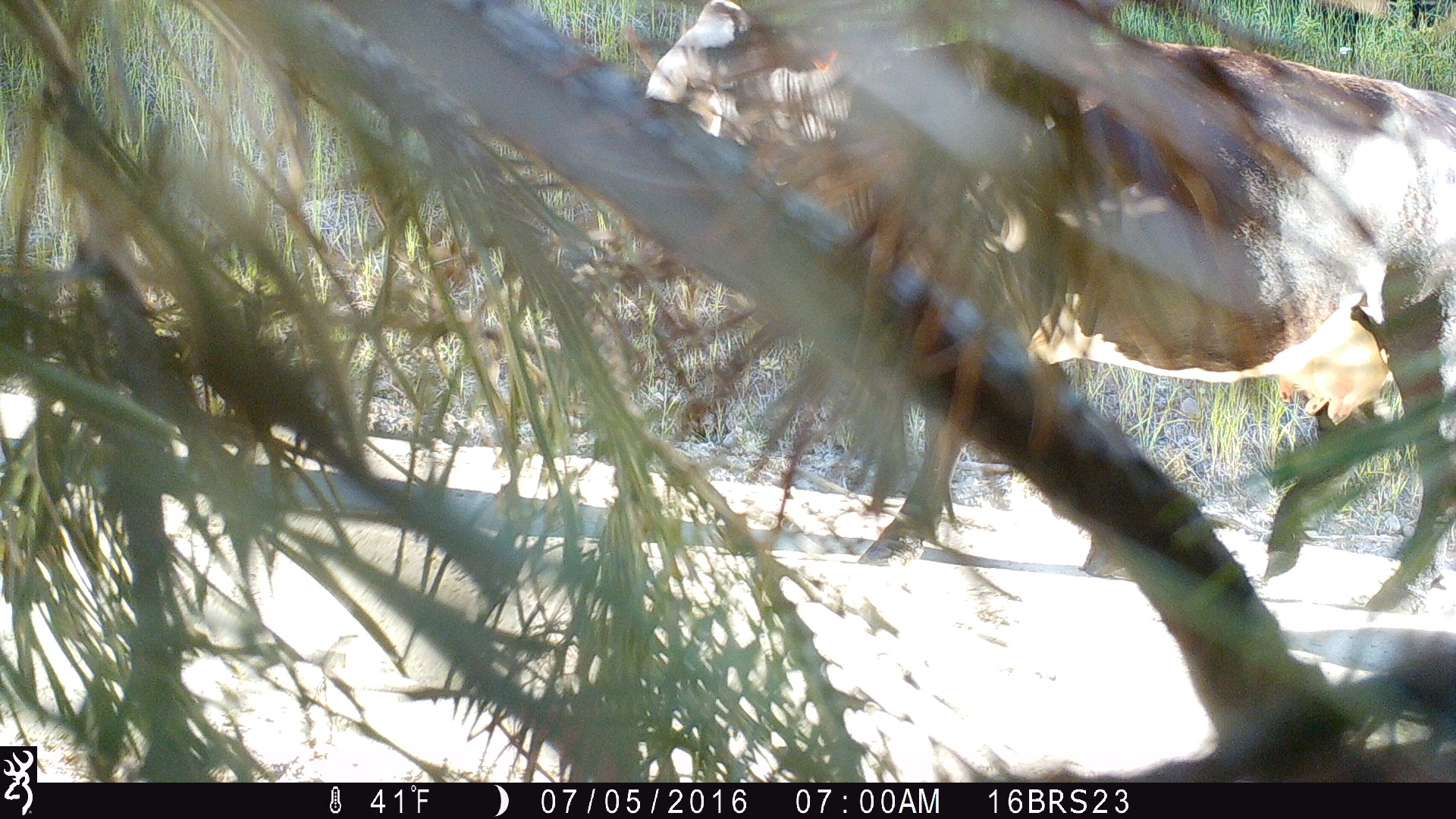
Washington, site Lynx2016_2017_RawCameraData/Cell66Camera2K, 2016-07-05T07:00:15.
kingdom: Animalia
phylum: Chordata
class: Mammalia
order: Artiodactyla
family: Bovidae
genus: Bos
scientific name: Bos taurus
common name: domestic cattle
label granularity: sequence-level